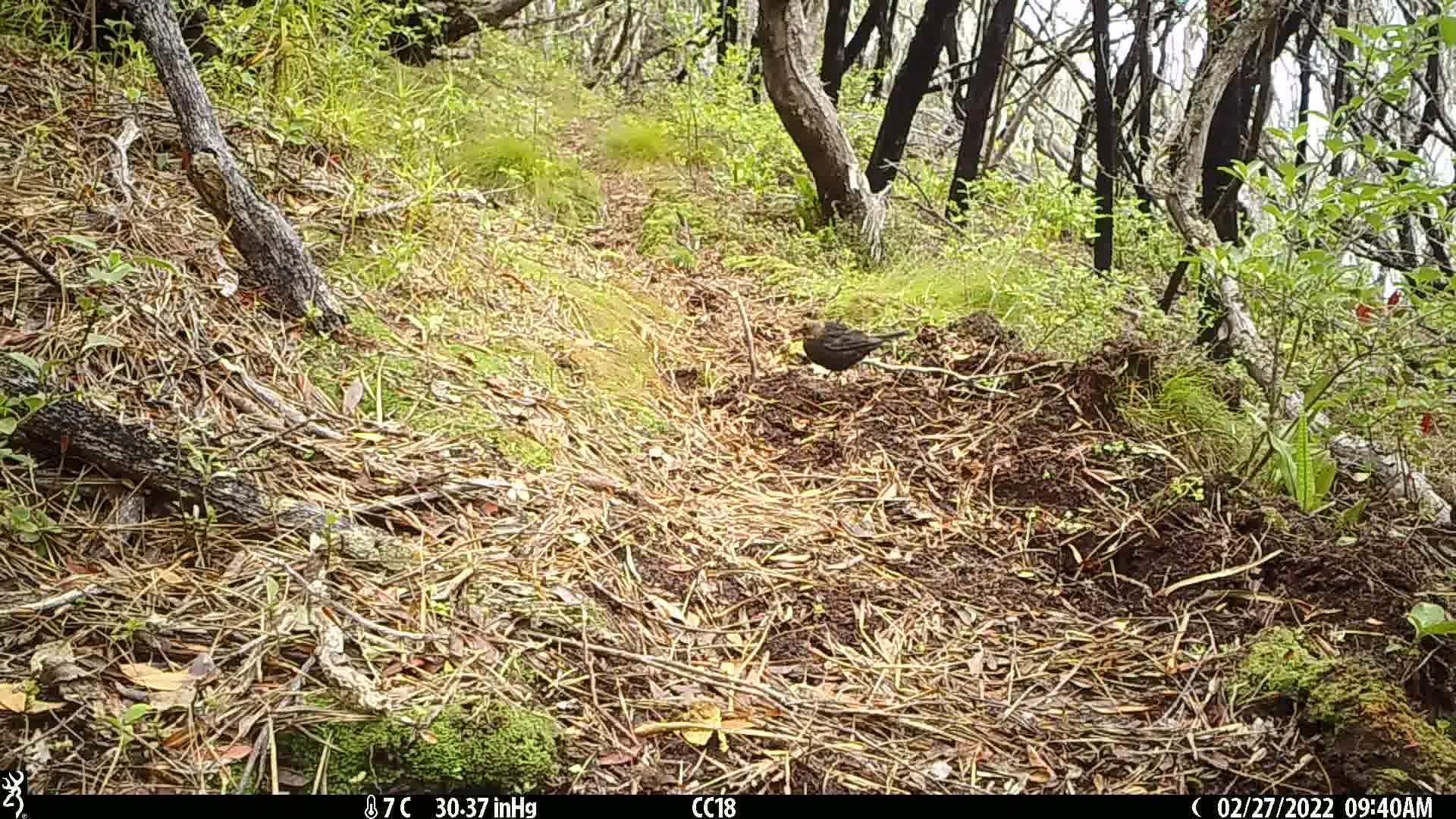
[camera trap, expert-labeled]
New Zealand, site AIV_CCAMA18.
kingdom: Animalia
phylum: Chordata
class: Aves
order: Passeriformes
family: Turdidae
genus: Turdus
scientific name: Turdus merula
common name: eurasian blackbird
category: blackbird